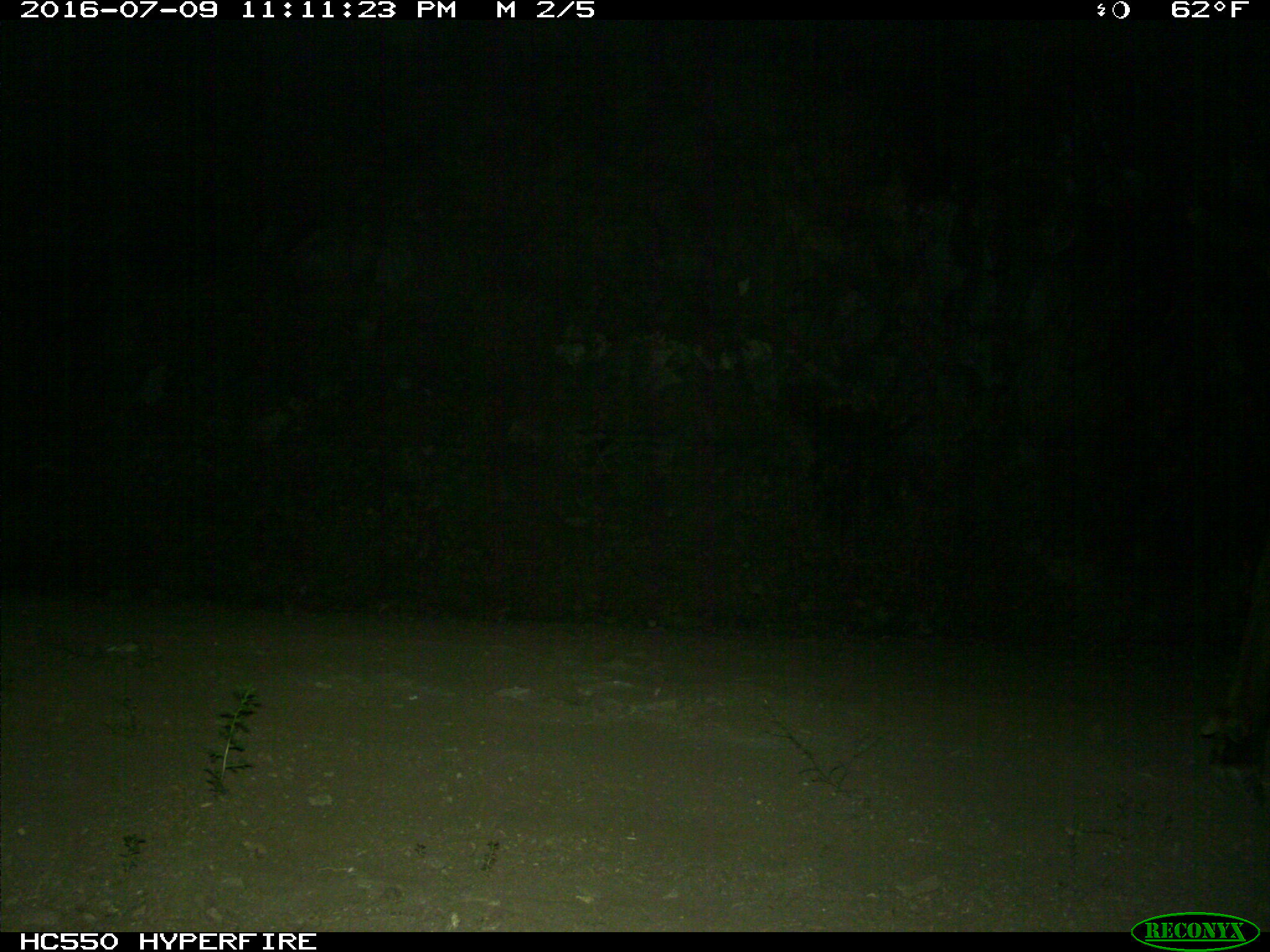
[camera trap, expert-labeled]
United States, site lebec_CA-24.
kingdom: Animalia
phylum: Chordata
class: Mammalia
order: Artiodactyla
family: Cervidae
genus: Cervus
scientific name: Cervus canadensis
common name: elk